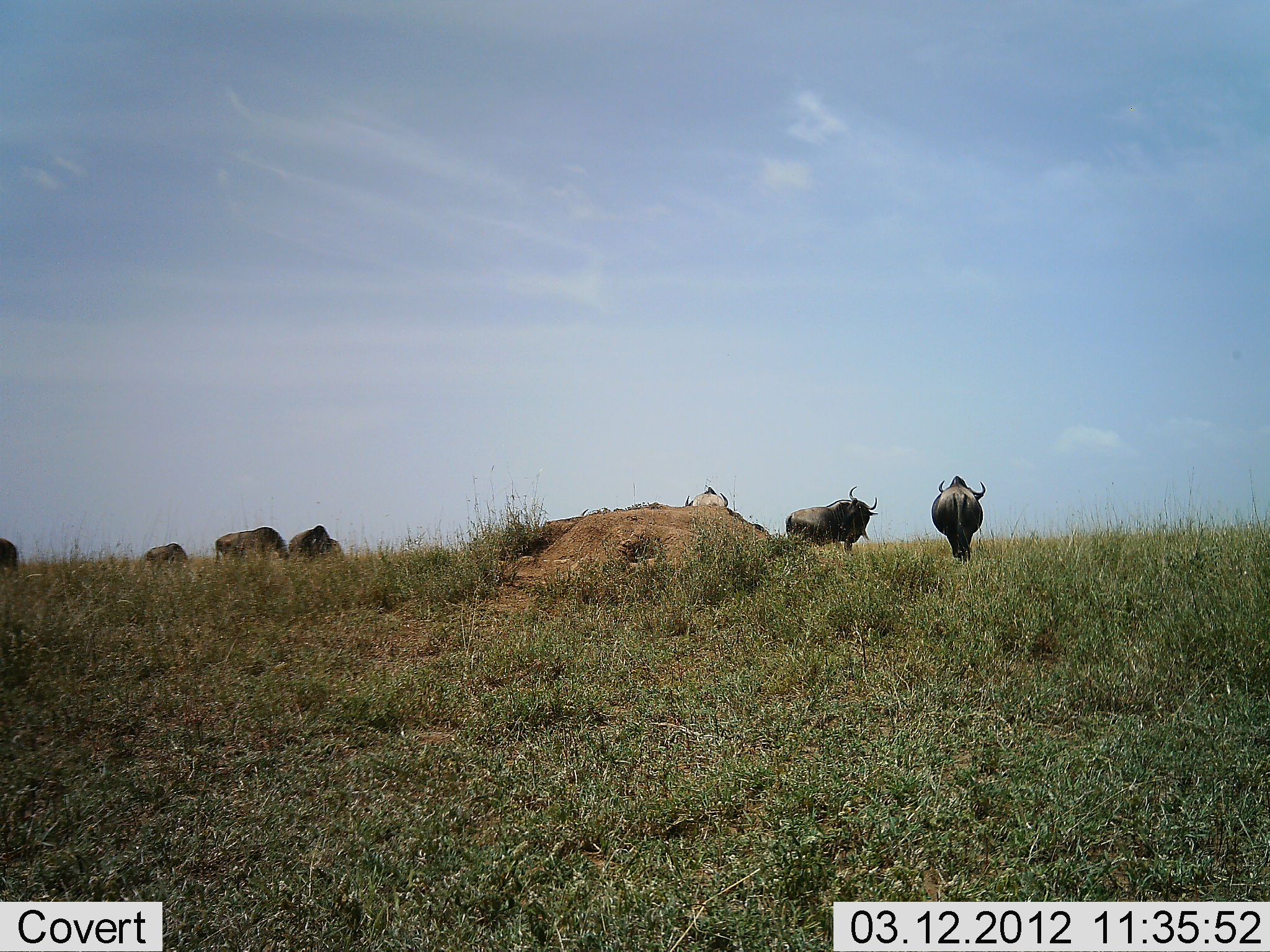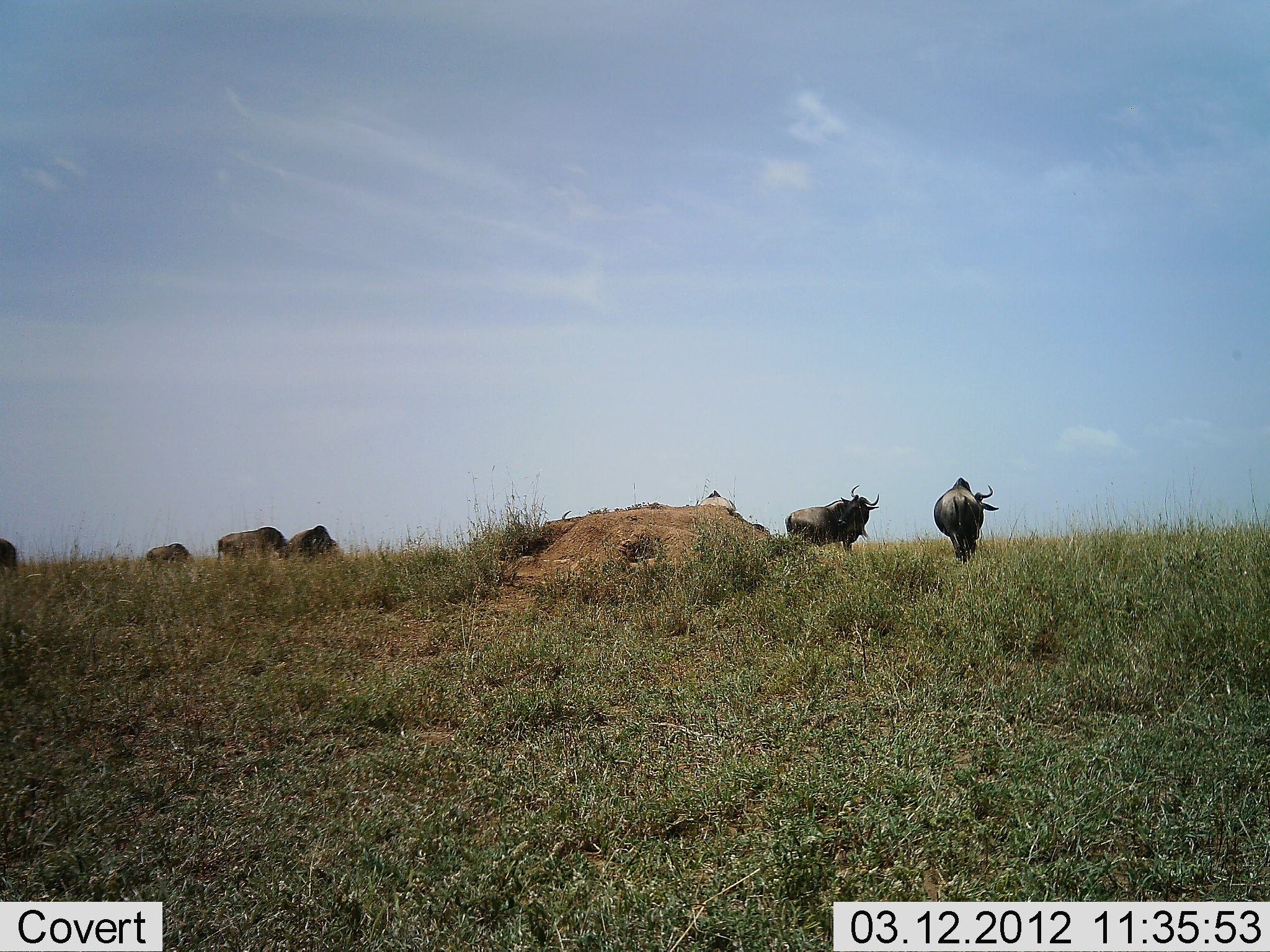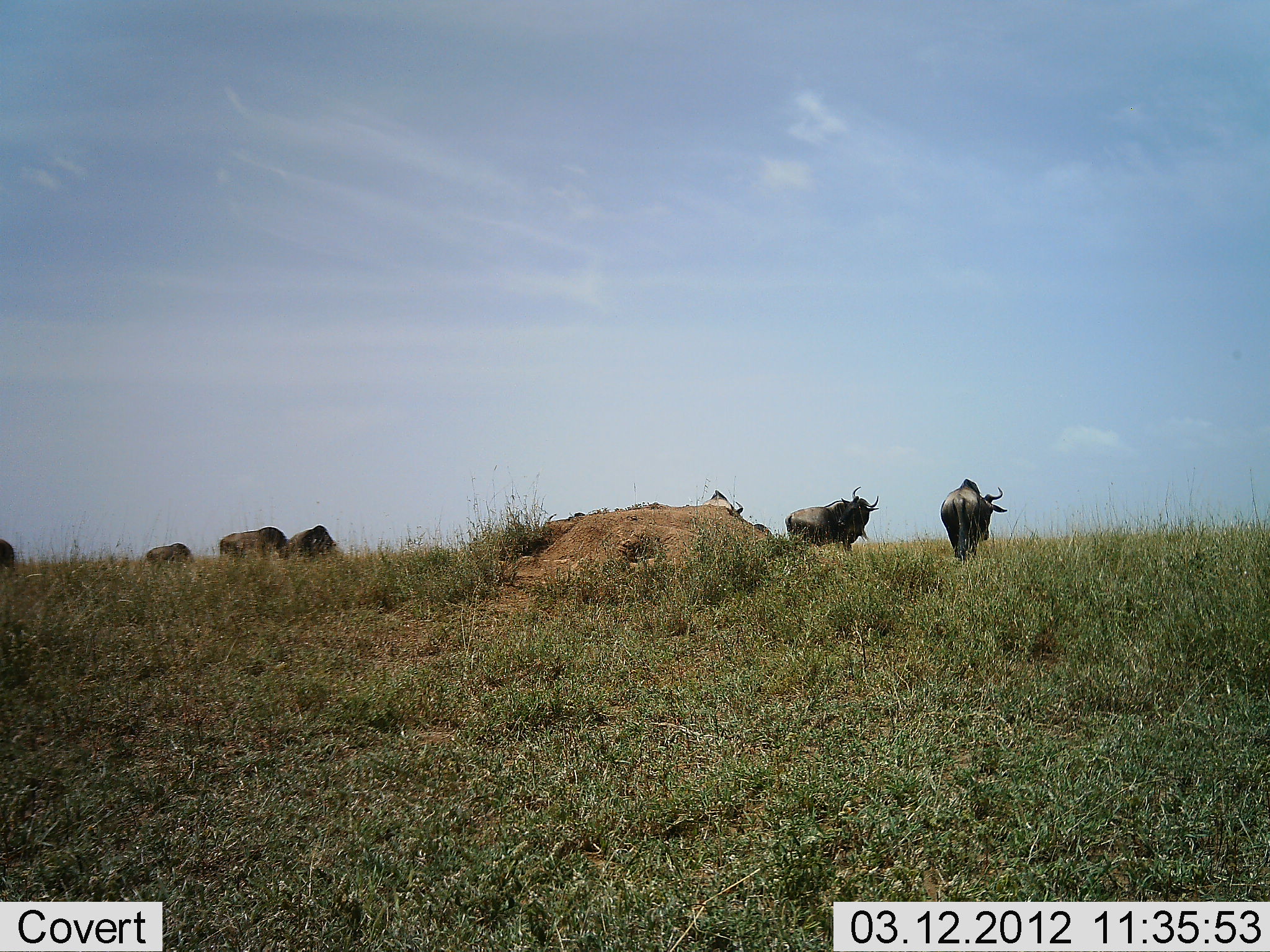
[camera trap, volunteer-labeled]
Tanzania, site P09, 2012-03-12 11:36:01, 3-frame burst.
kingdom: Animalia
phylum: Chordata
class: Mammalia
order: Artiodactyla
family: Bovidae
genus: Connochaetes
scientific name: Connochaetes taurinus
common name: blue wildebeest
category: wildebeest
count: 8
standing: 76%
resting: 0%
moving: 24%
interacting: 5%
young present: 0%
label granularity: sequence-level